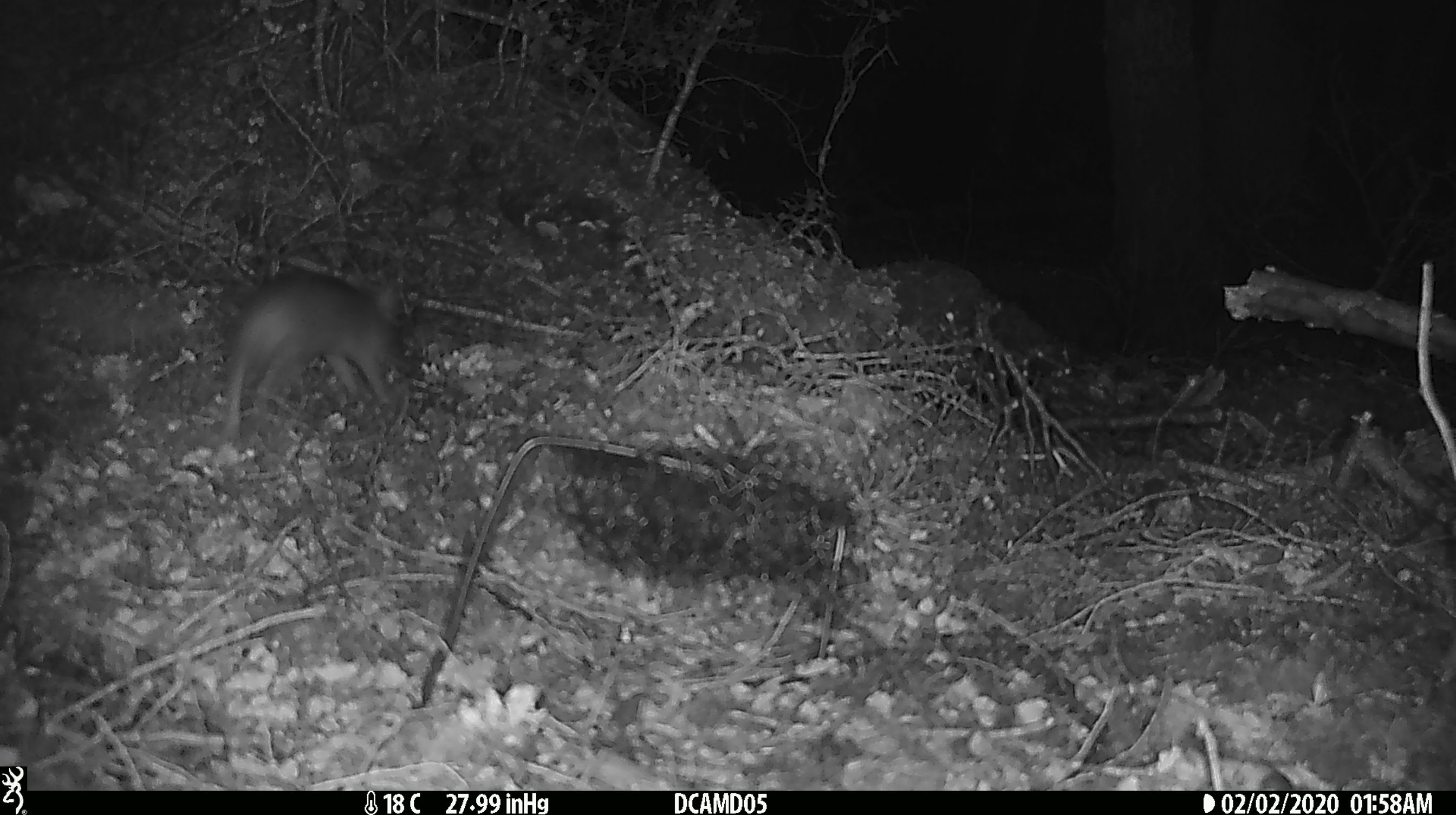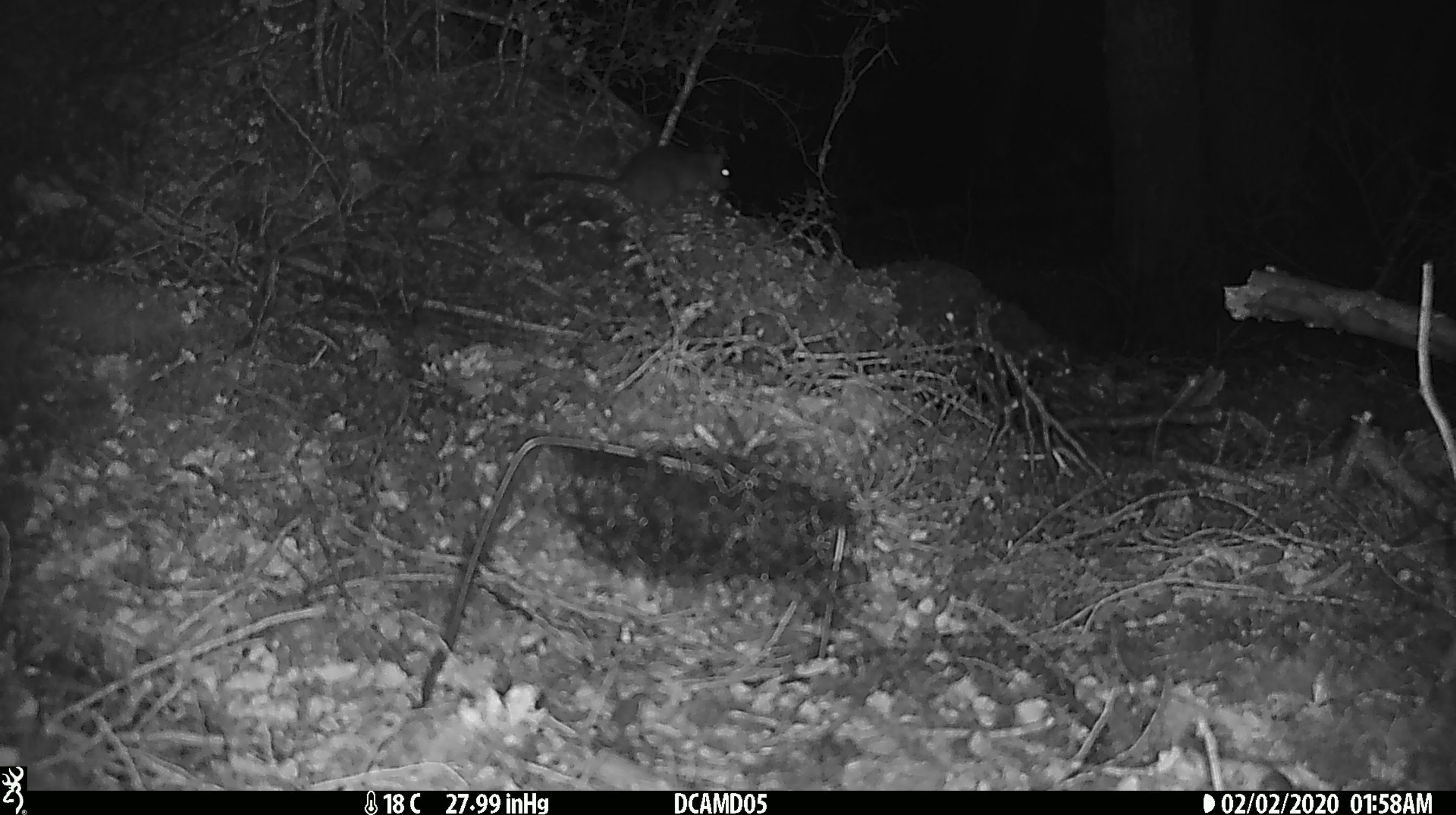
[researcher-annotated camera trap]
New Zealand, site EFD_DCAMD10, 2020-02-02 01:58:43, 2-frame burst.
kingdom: Animalia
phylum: Chordata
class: Mammalia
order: Rodentia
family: Muridae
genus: Rattus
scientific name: Rattus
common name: rat